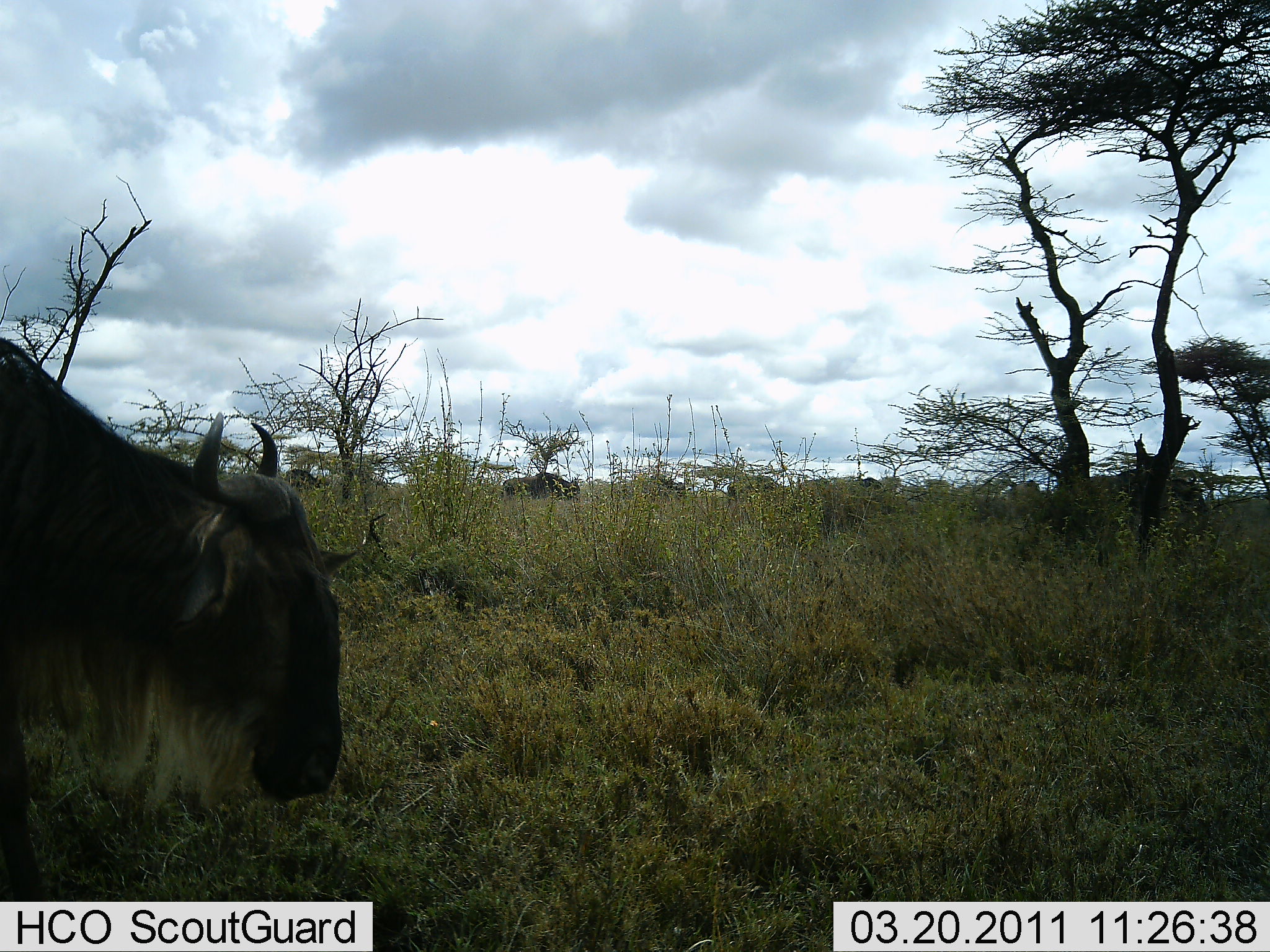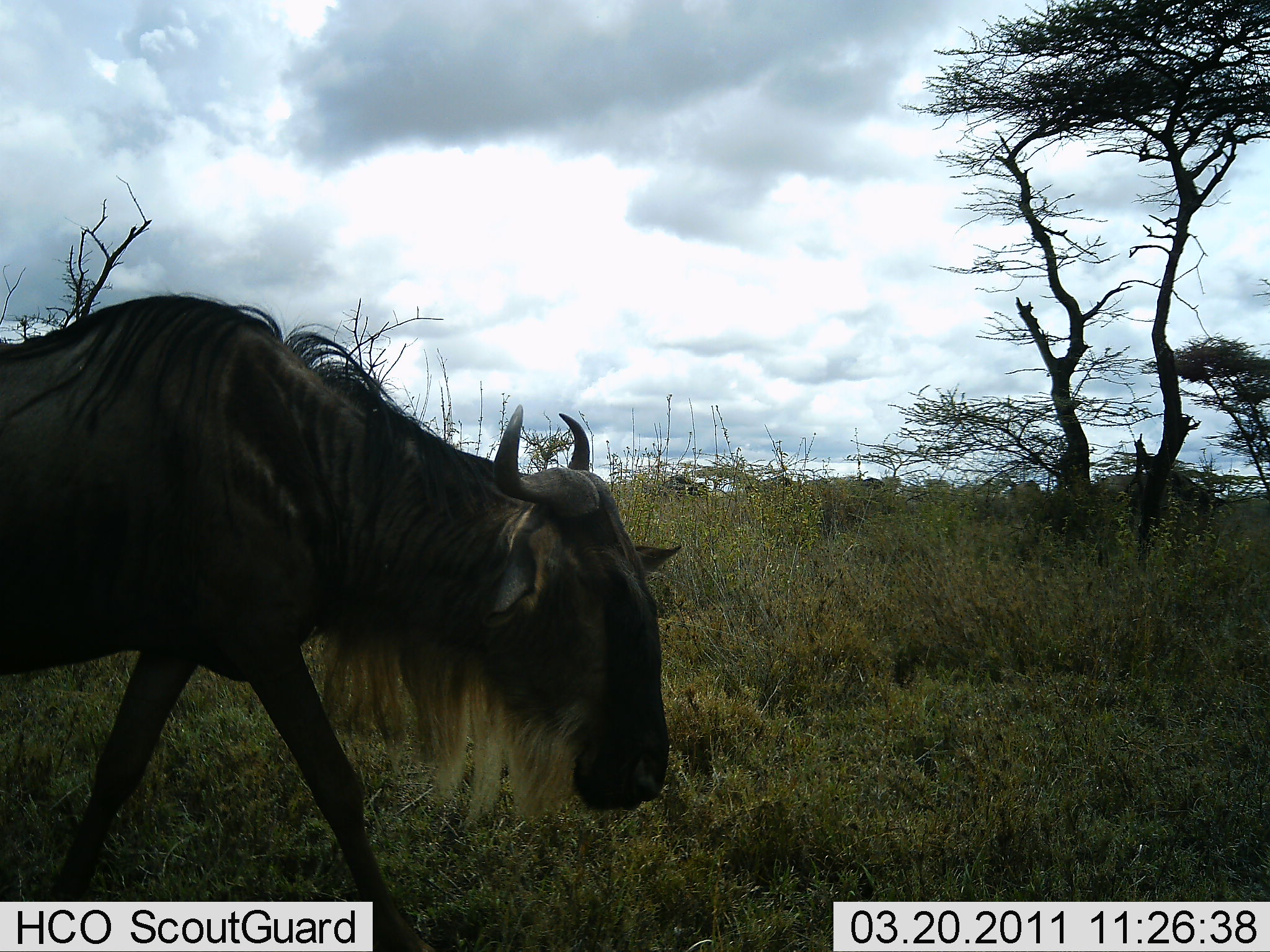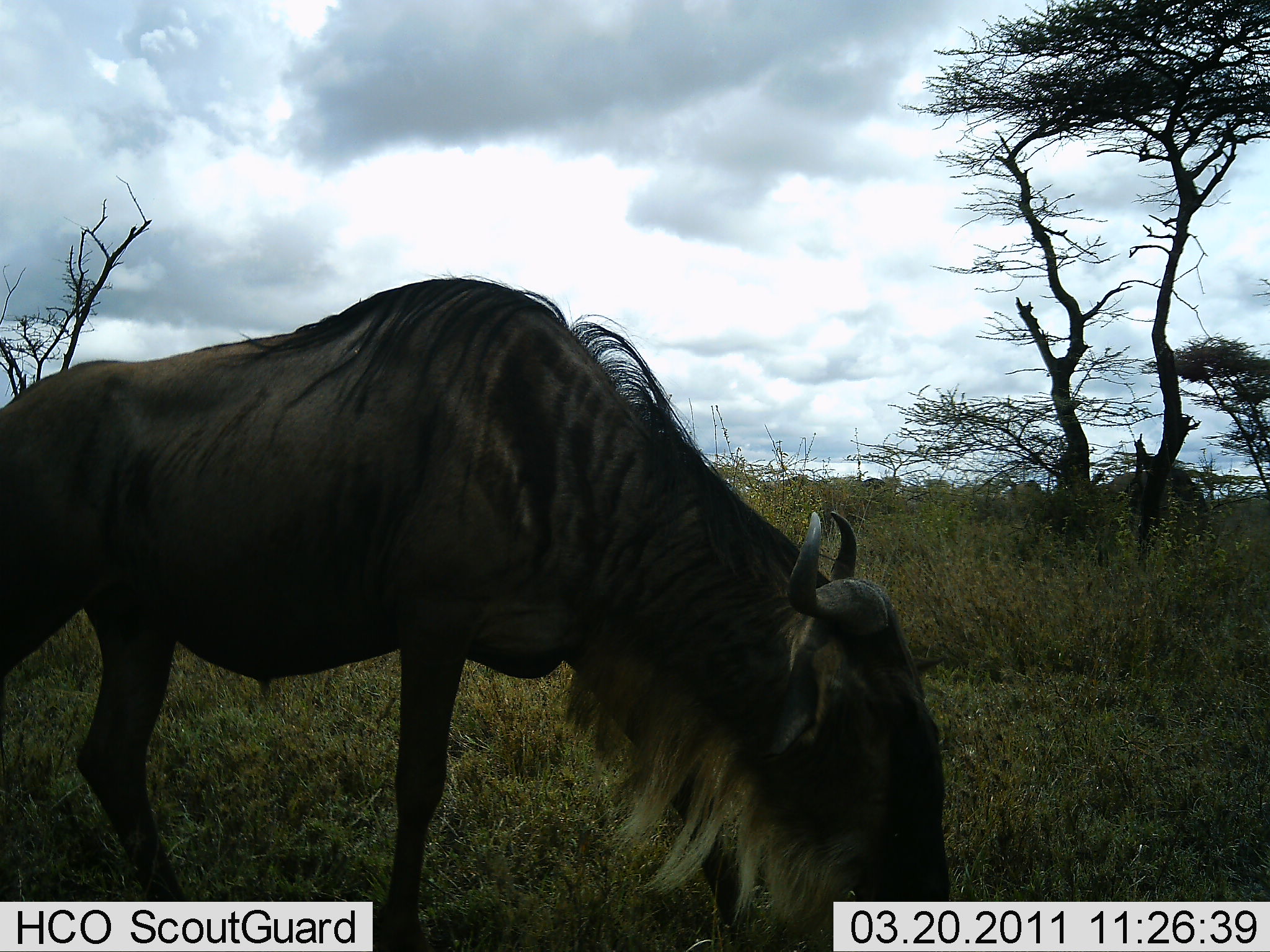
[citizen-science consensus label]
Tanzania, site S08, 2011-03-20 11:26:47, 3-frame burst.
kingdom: Animalia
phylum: Chordata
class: Mammalia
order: Artiodactyla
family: Bovidae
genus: Connochaetes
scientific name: Connochaetes taurinus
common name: blue wildebeest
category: wildebeest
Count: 5.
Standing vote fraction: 8%.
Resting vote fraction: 0%.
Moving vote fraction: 100%.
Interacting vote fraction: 0%.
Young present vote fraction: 0%.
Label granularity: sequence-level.